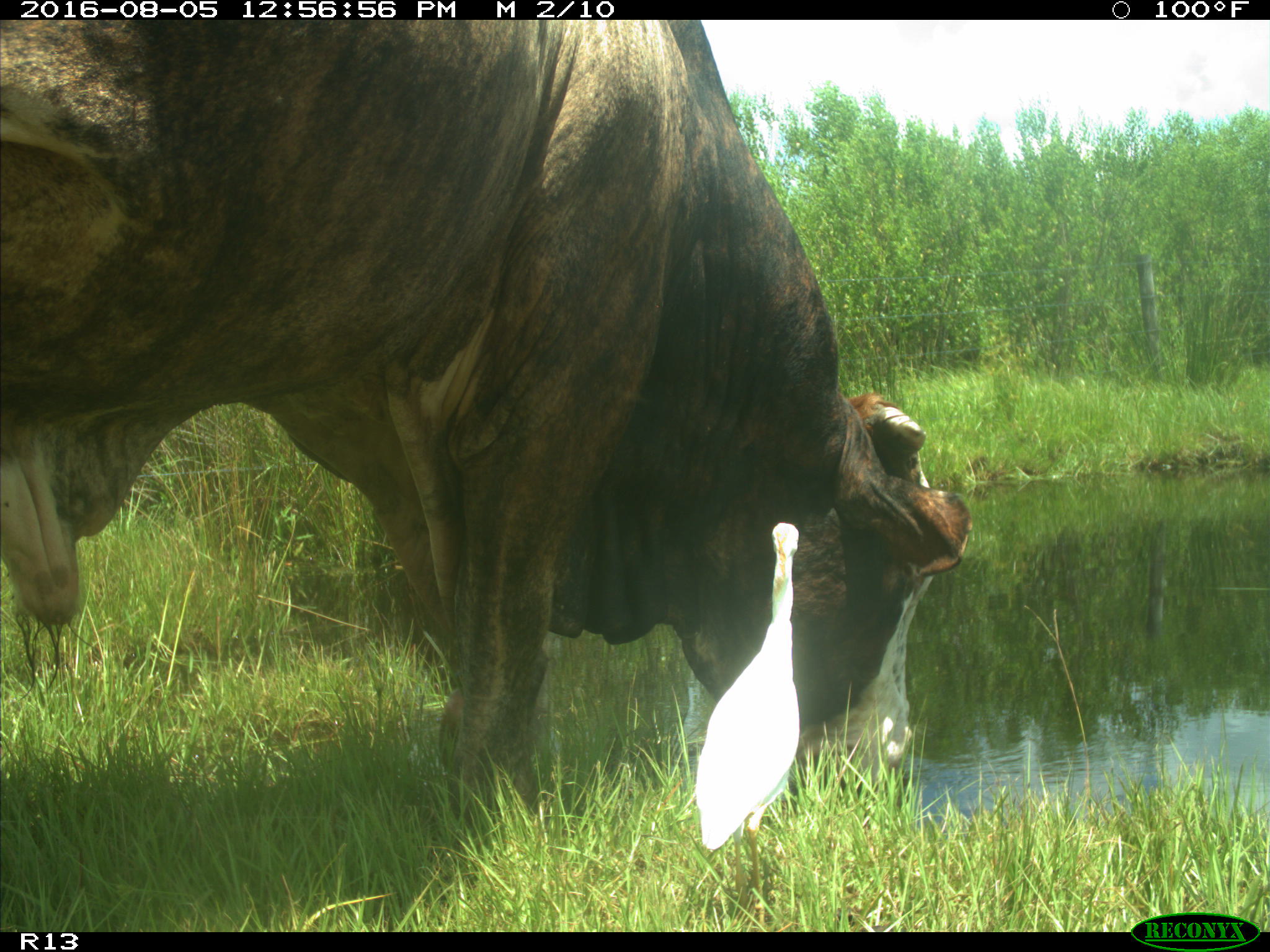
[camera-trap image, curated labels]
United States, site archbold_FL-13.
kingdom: Animalia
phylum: Chordata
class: Mammalia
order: Artiodactyla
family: Bovidae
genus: Bos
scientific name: Bos taurus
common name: domestic cow